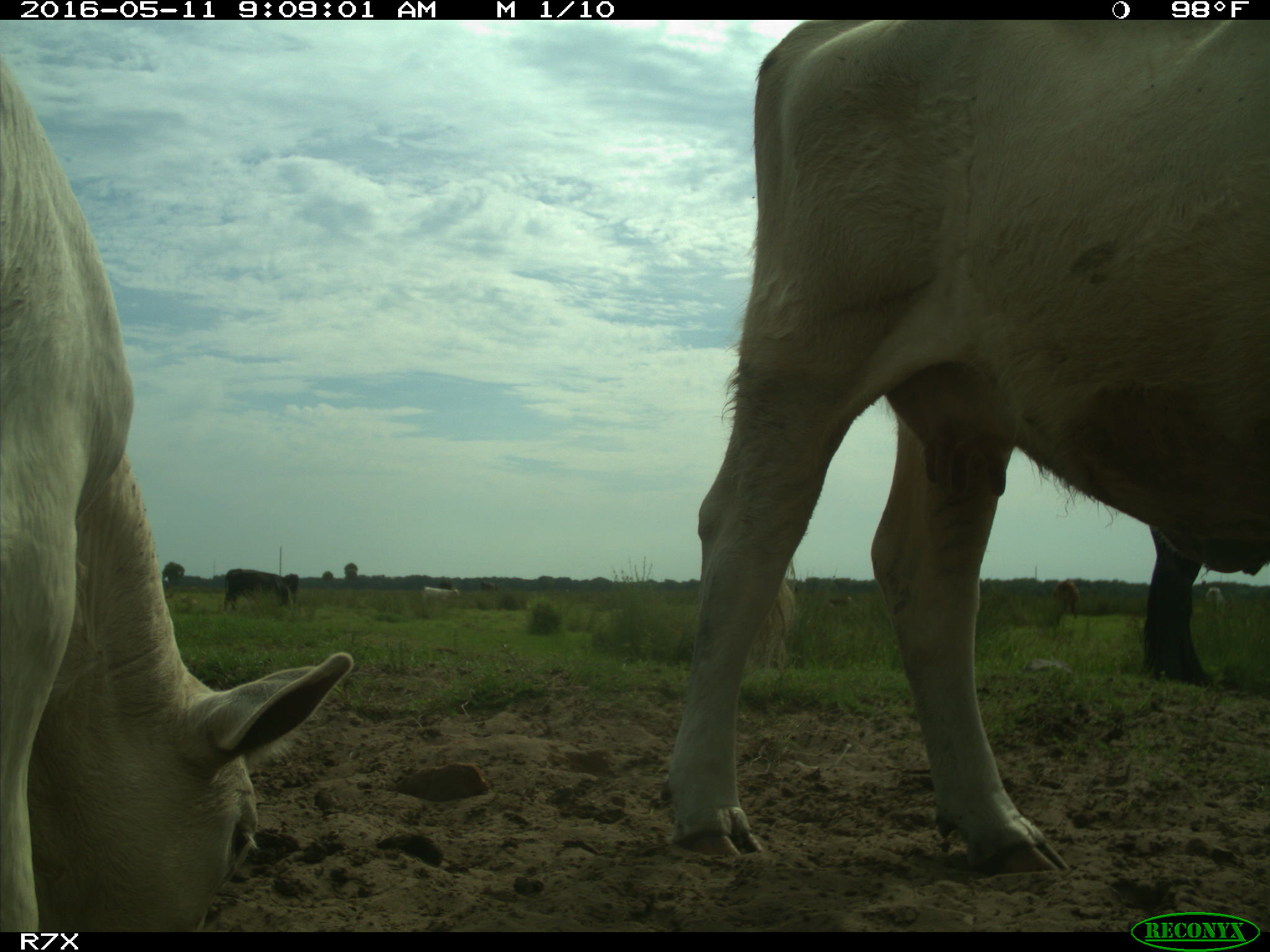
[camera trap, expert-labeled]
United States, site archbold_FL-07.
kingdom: Animalia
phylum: Chordata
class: Mammalia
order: Artiodactyla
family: Bovidae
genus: Bos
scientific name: Bos taurus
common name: domestic cow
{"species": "Bos taurus (domestic cow)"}